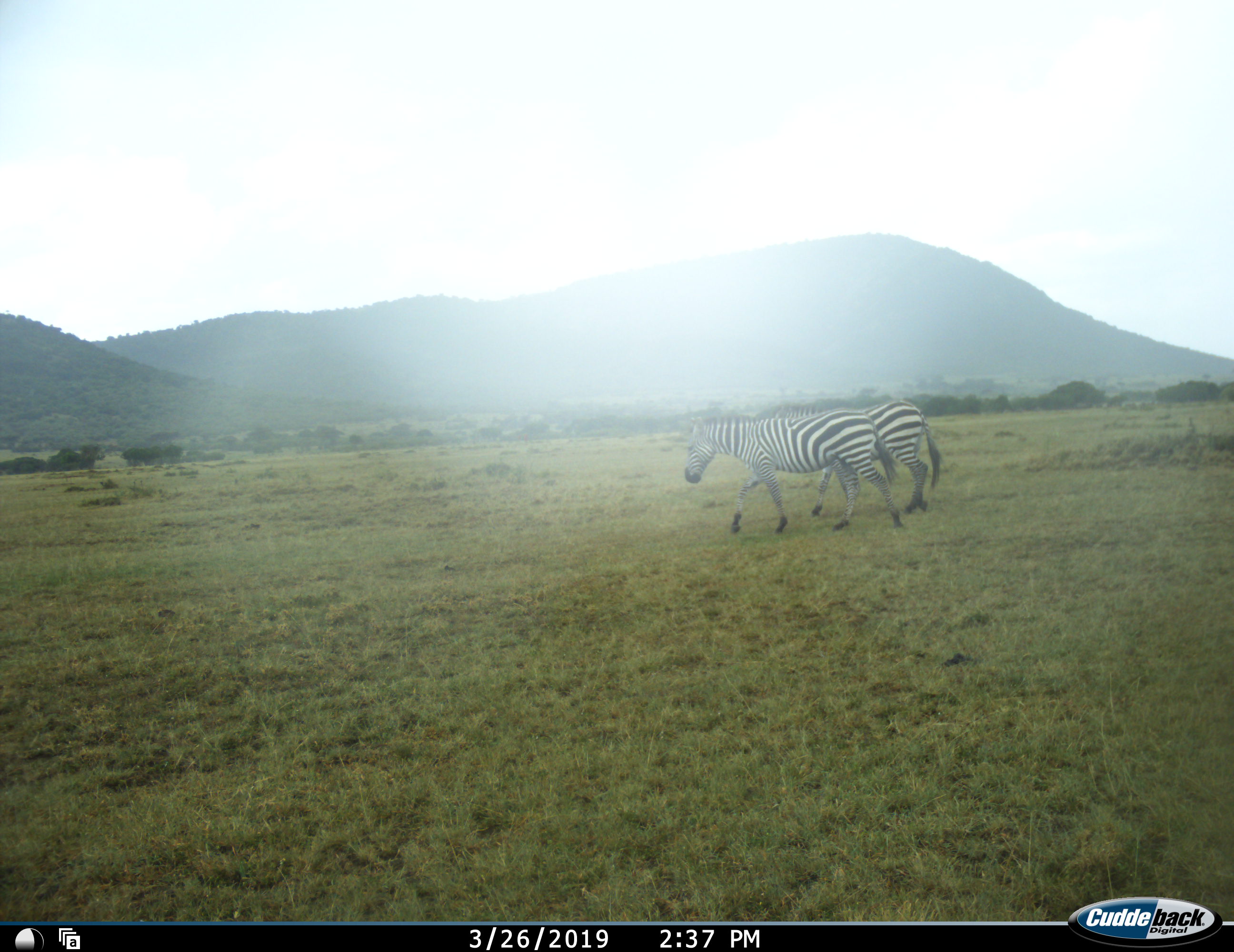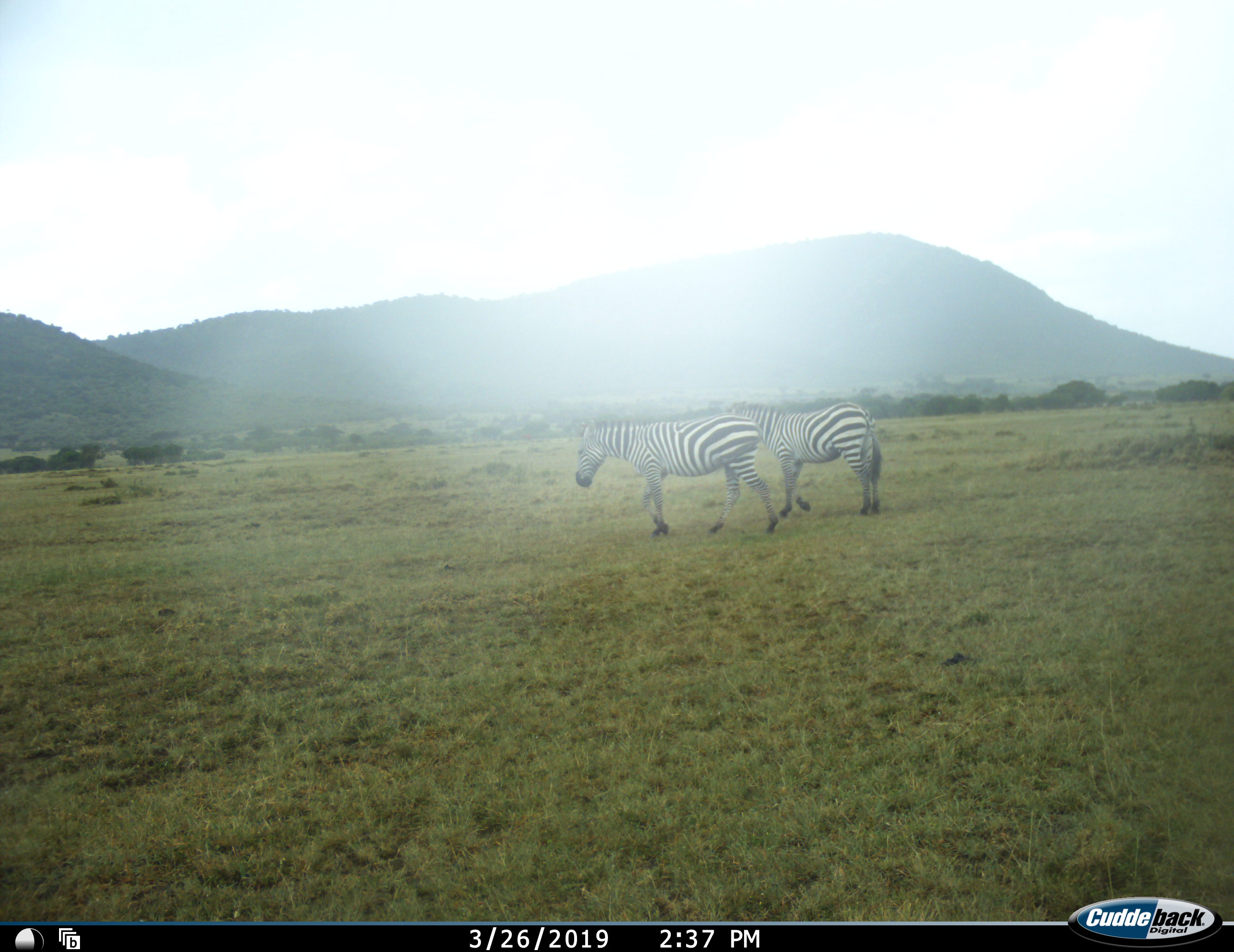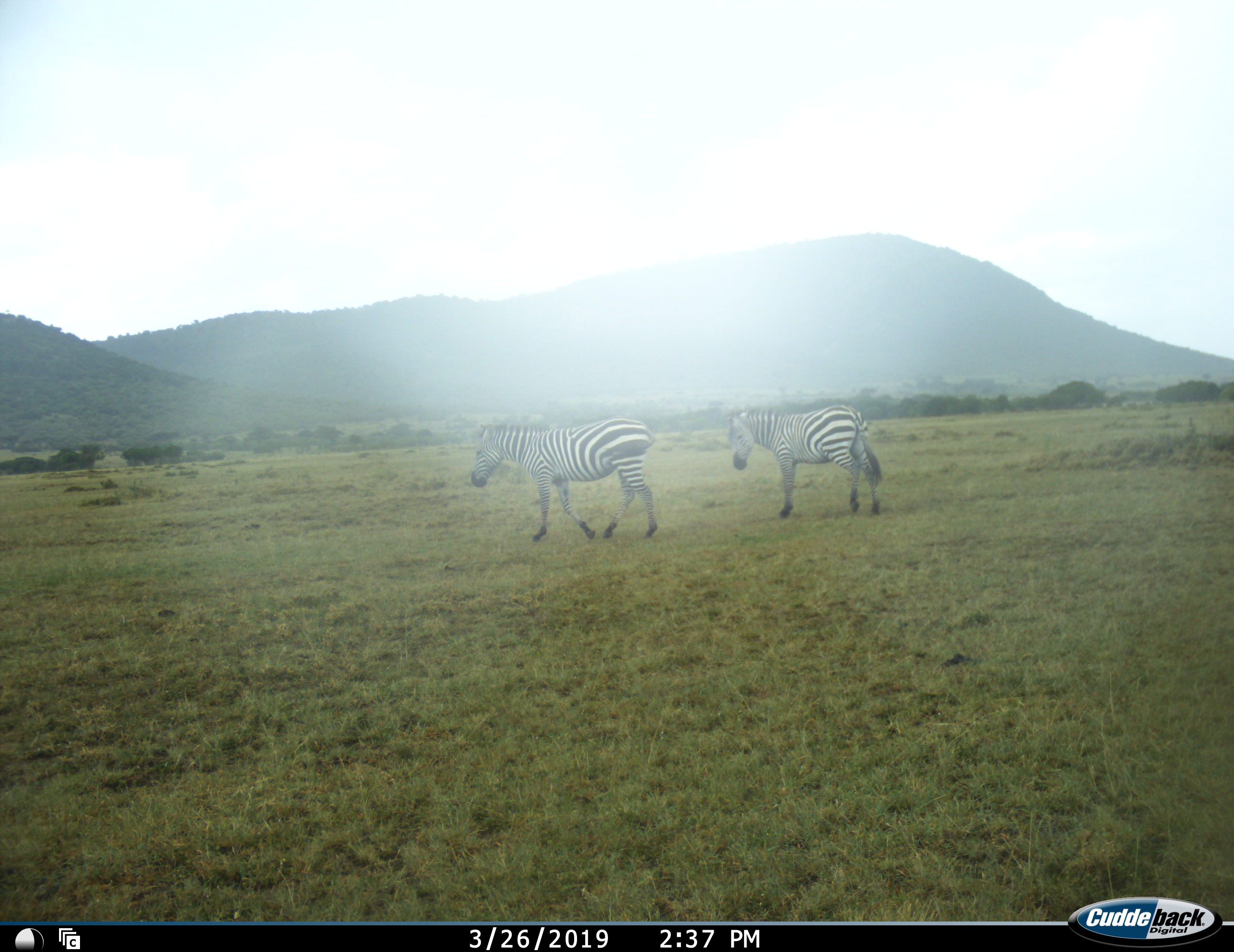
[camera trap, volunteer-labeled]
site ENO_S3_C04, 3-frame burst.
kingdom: Animalia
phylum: Chordata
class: Mammalia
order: Perissodactyla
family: Equidae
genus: Equus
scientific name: Equus quagga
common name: plains zebra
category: zebraplains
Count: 2.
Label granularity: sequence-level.